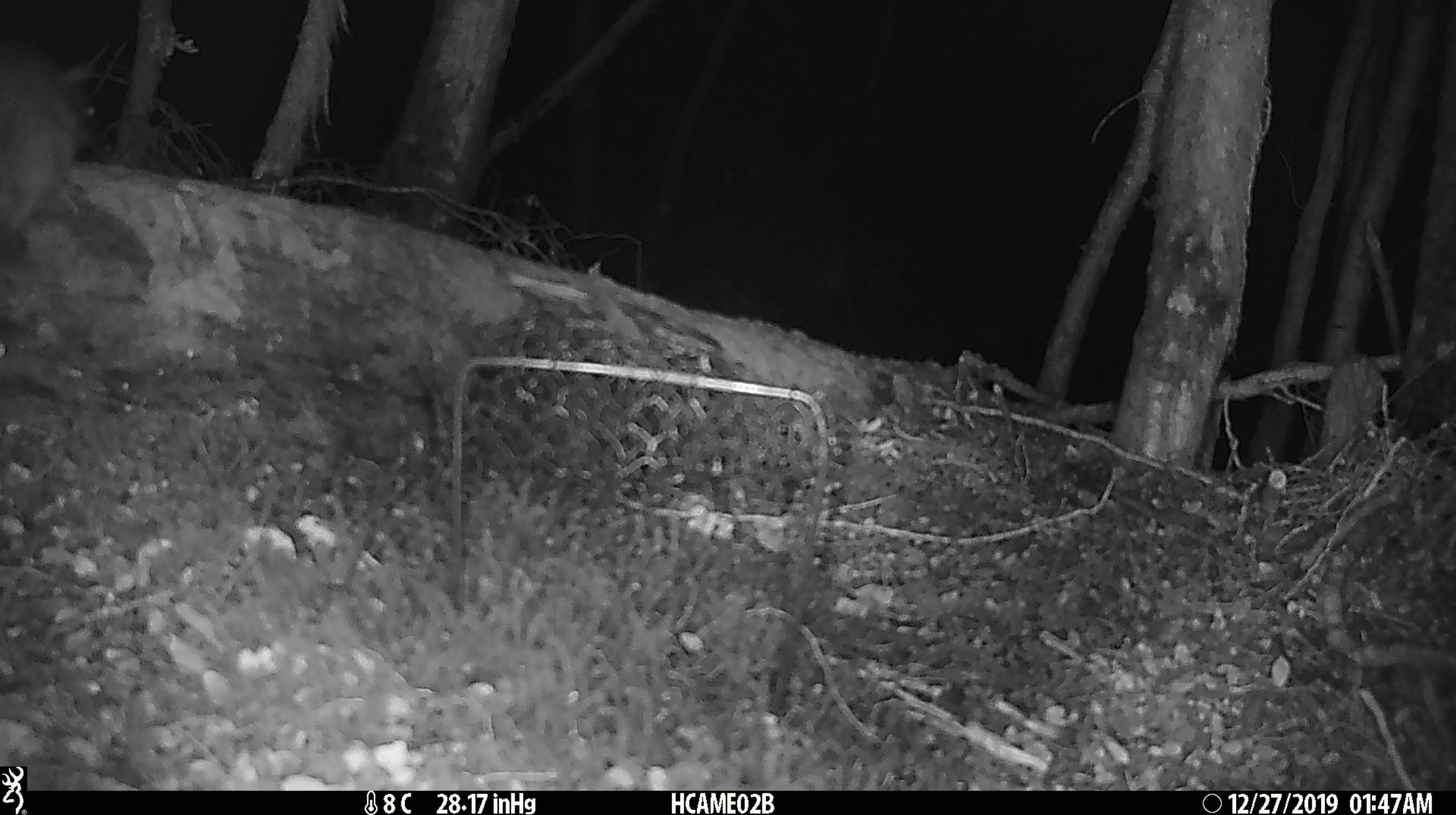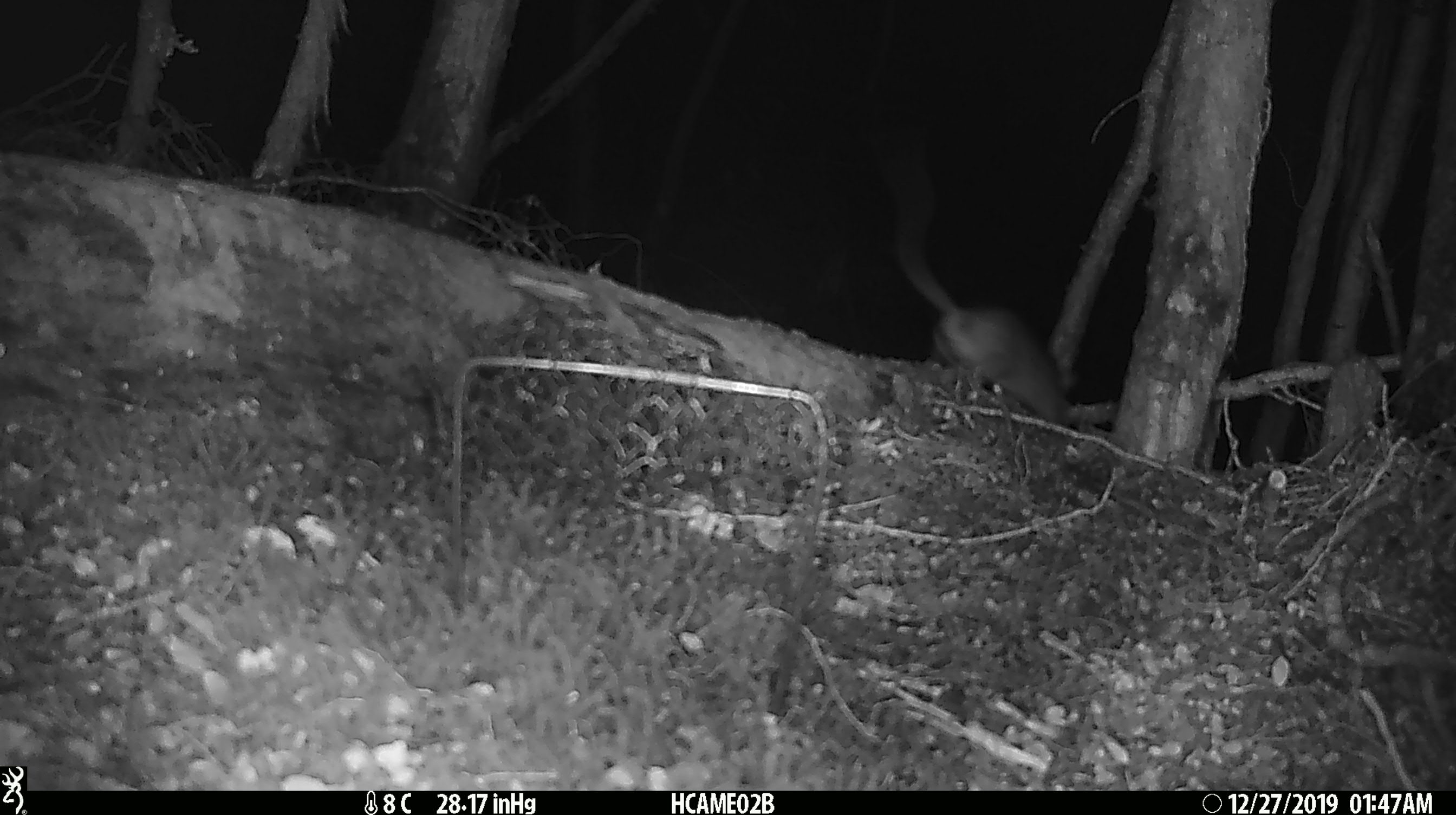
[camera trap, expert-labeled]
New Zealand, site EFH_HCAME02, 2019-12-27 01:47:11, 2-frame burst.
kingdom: Animalia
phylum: Chordata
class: Mammalia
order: Rodentia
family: Muridae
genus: Rattus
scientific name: Rattus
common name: rat